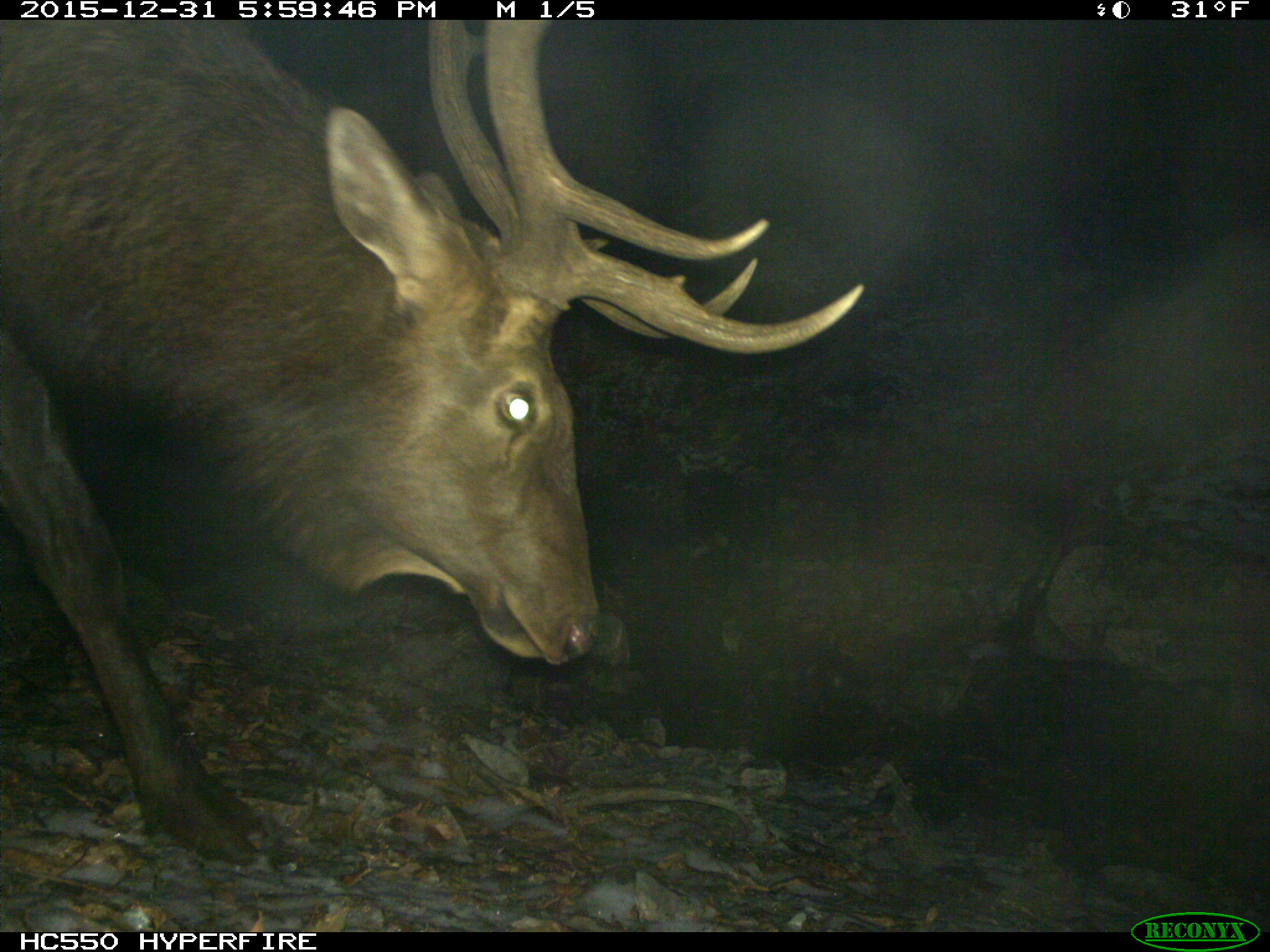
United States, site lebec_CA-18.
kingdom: Animalia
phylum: Chordata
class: Mammalia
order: Artiodactyla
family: Cervidae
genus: Cervus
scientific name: Cervus canadensis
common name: elk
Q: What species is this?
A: Cervus canadensis (elk).